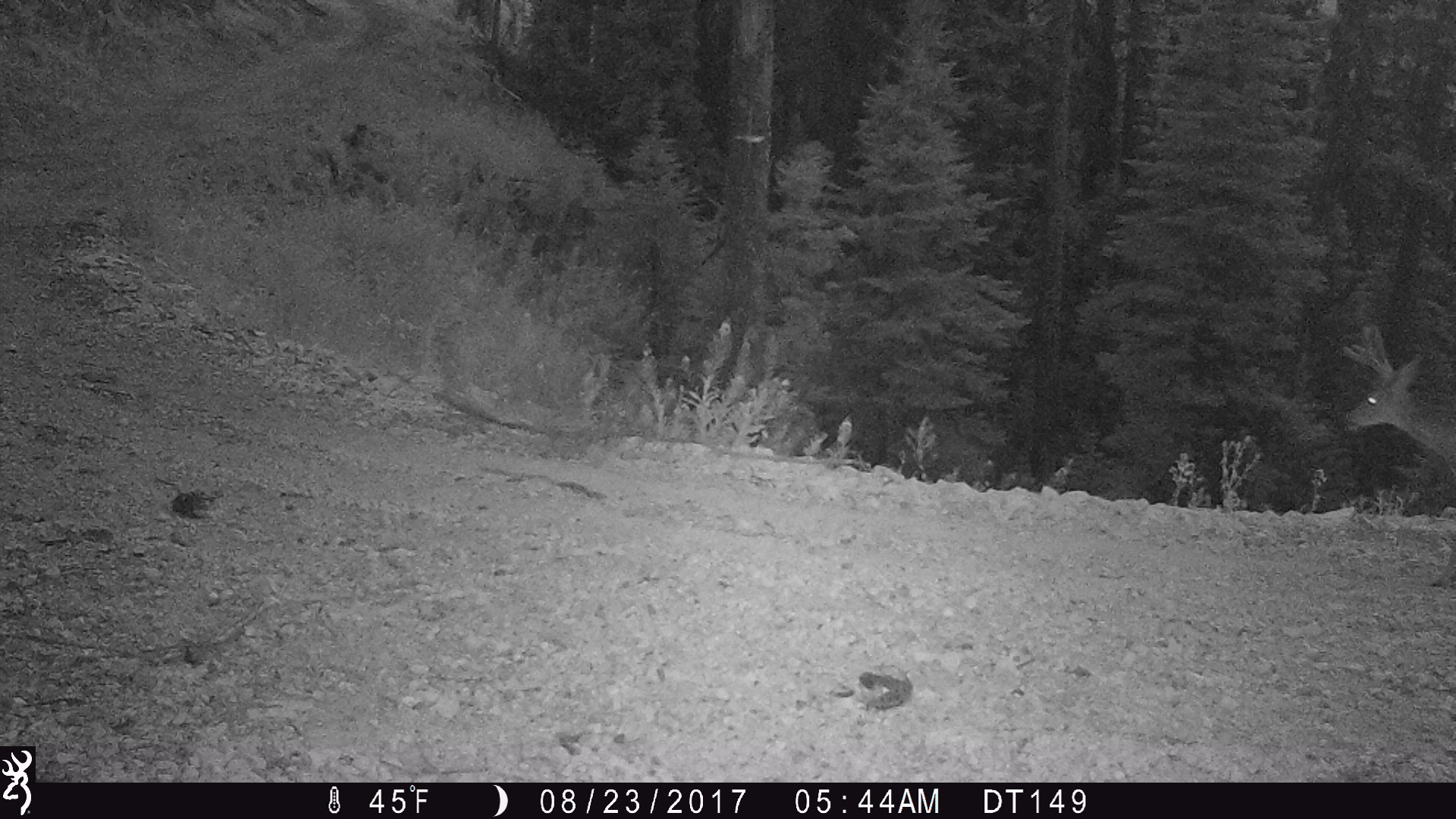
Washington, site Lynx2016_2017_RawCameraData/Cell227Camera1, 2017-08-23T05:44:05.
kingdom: Animalia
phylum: Chordata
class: Mammalia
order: Artiodactyla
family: Cervidae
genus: Odocoileus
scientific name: Odocoileus hemionus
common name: mule deer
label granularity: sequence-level